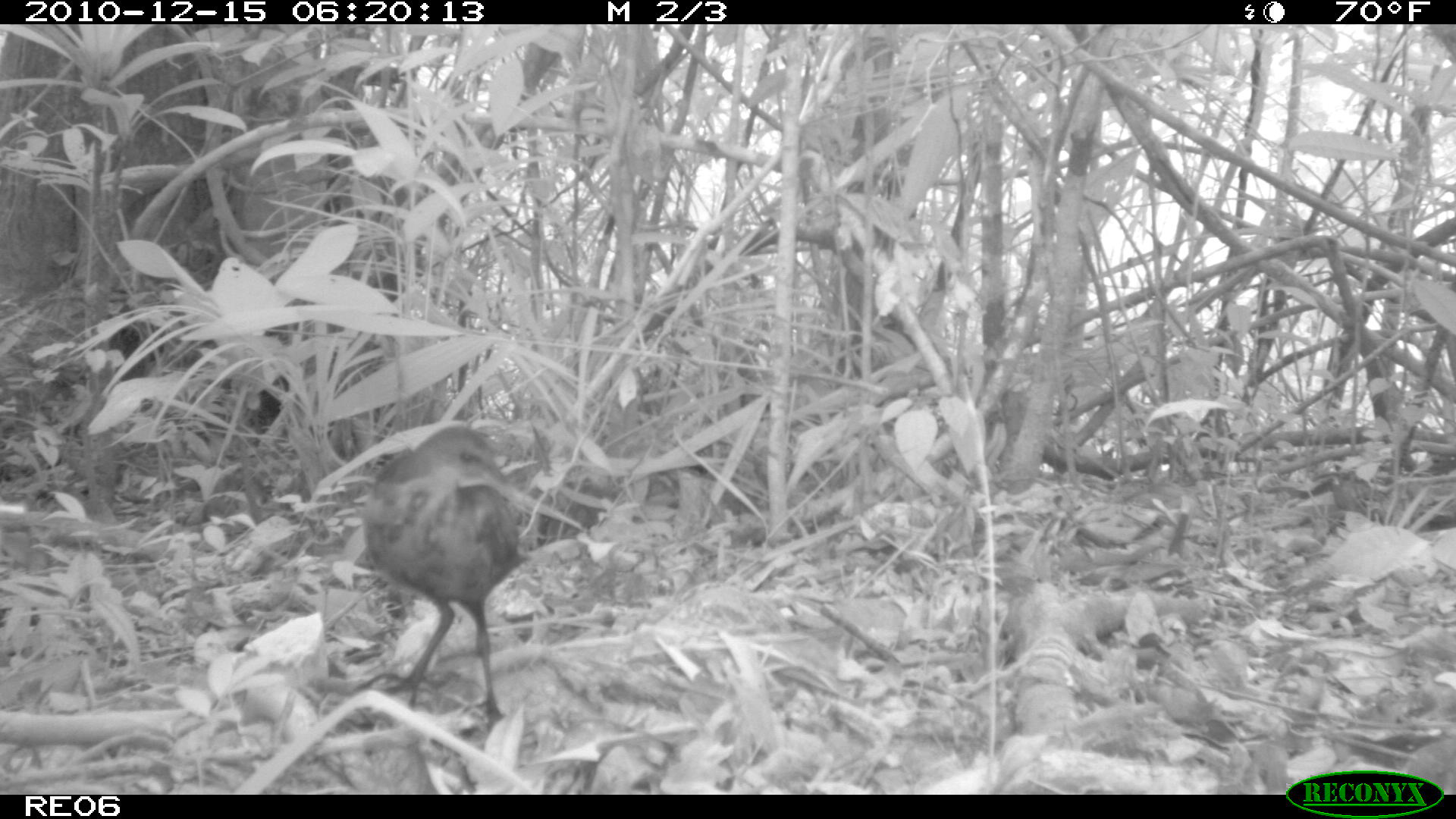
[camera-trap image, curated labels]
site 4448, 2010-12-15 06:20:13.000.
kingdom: Animalia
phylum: Chordata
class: Aves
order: Gruiformes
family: Sarothruridae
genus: Mentocrex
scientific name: Mentocrex kioloides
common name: madagascar wood rail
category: canirallus kioloides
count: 1